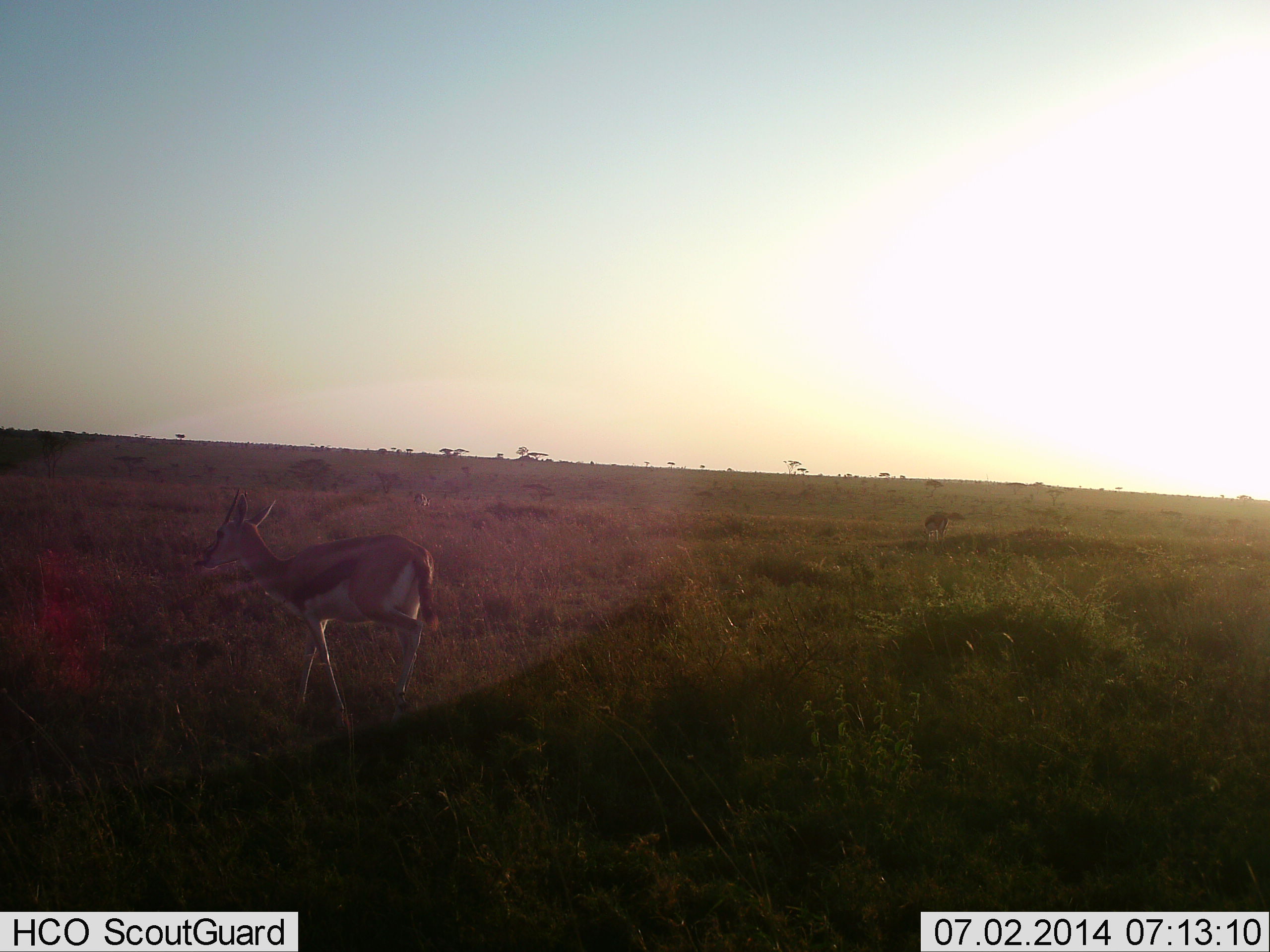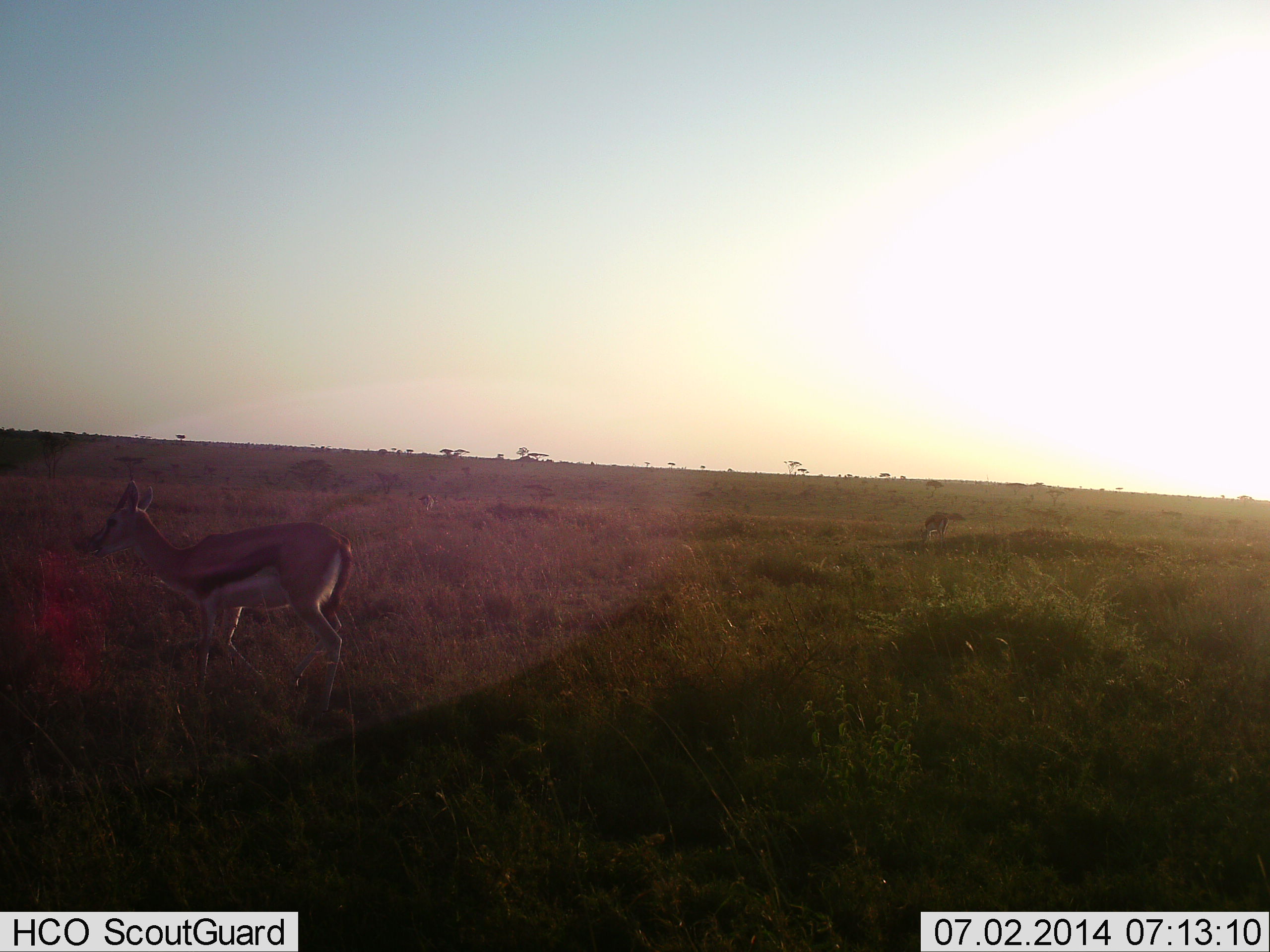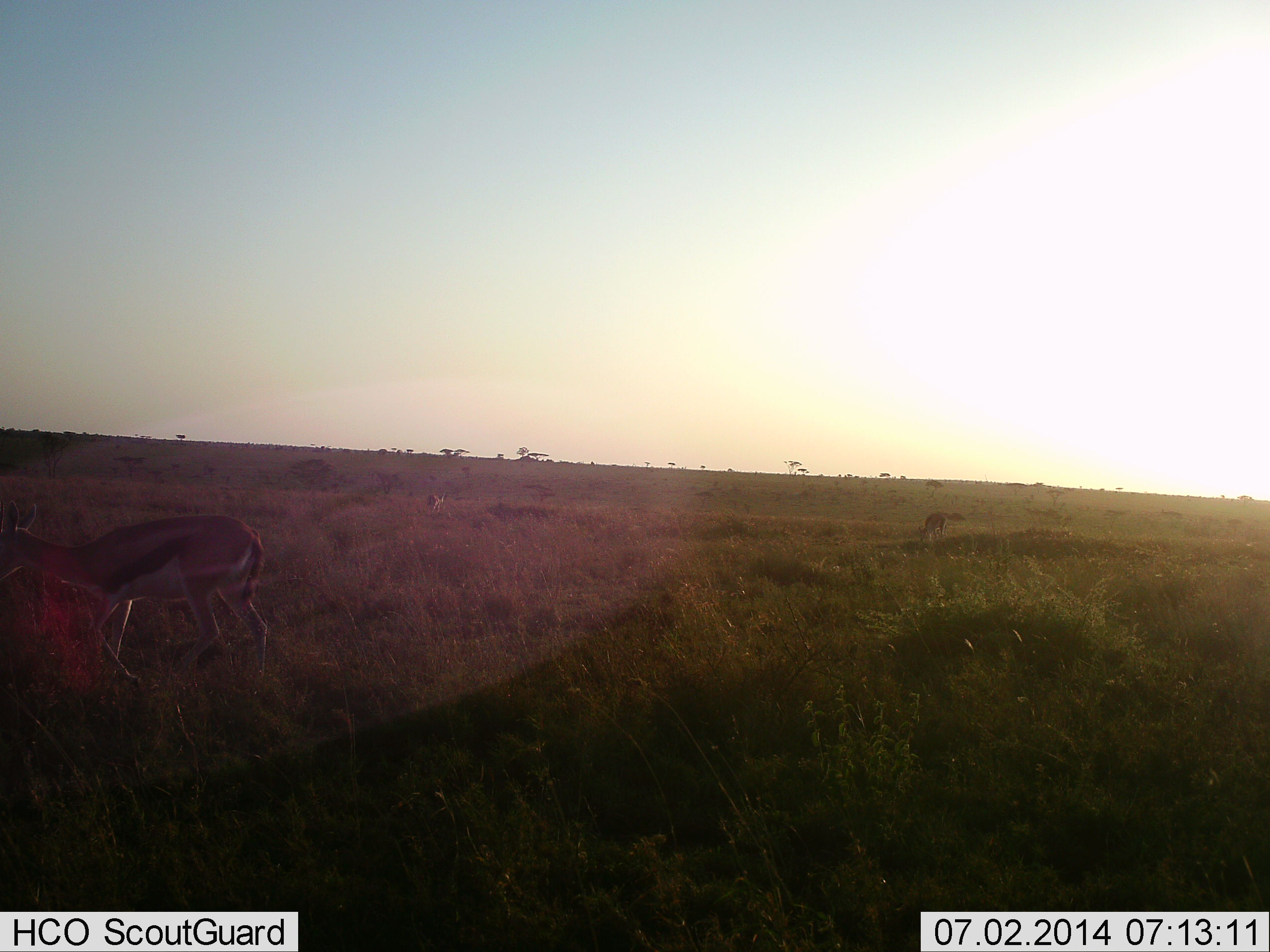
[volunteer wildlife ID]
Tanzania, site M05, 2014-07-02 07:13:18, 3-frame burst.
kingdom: Animalia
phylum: Chordata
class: Mammalia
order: Artiodactyla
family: Bovidae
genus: Eudorcas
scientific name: Eudorcas thomsonii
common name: thomson's gazelle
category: gazellethomsons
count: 1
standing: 40%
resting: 10%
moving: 70%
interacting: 0%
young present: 0%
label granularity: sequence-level